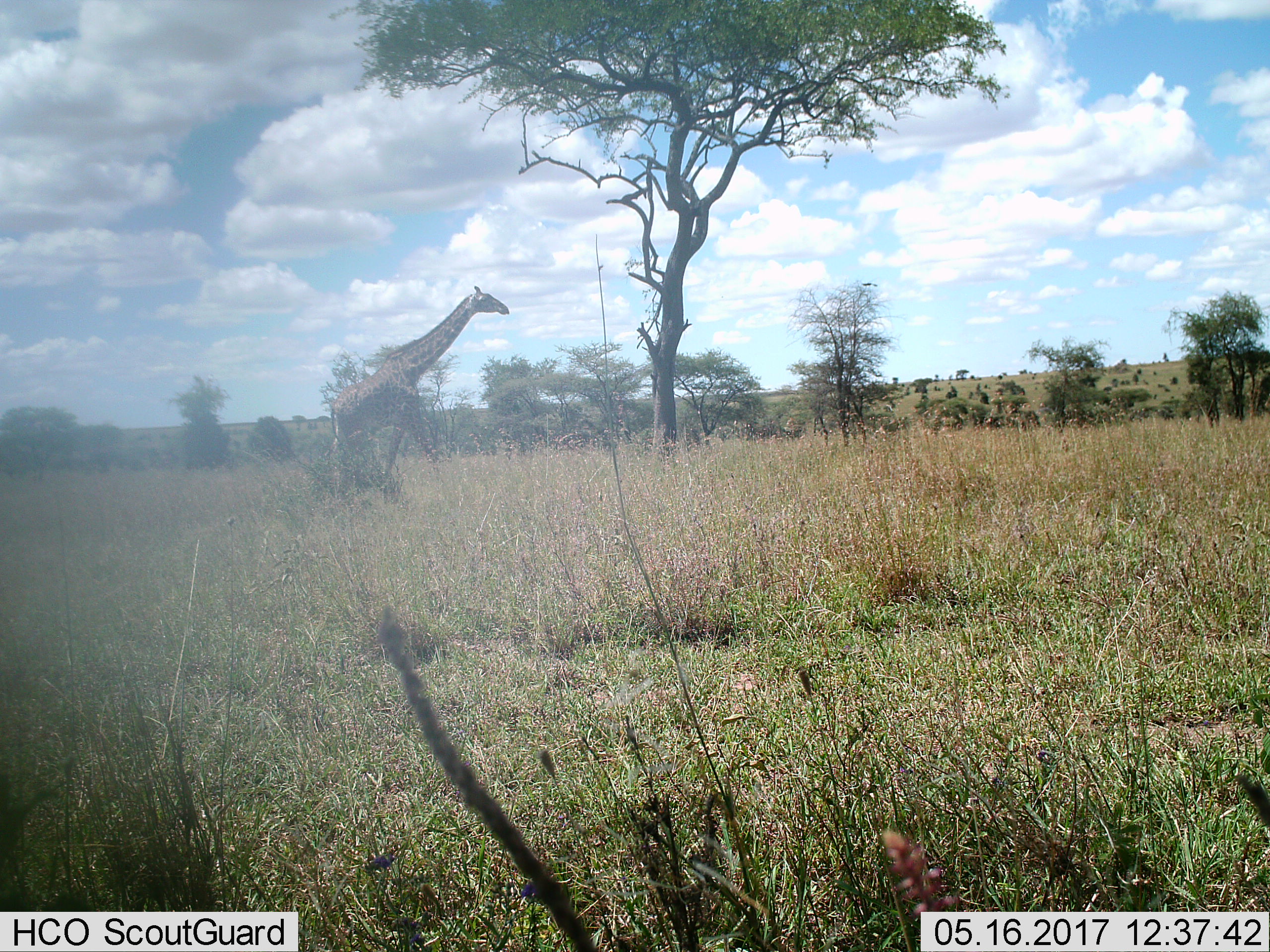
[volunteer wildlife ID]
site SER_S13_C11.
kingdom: Animalia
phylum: Chordata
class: Mammalia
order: Artiodactyla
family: Giraffidae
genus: Giraffa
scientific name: Giraffa camelopardalis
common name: giraffe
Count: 1.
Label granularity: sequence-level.